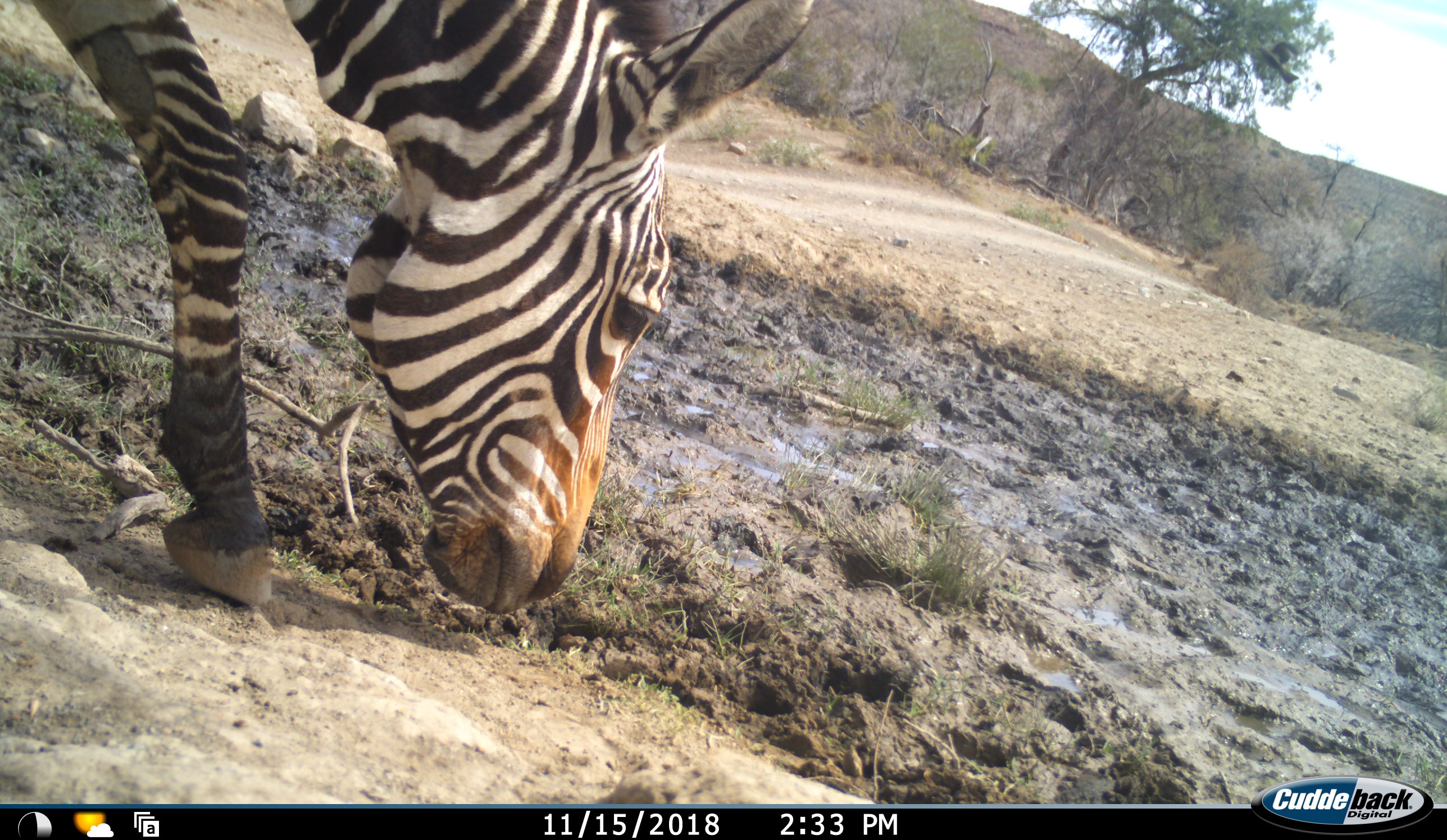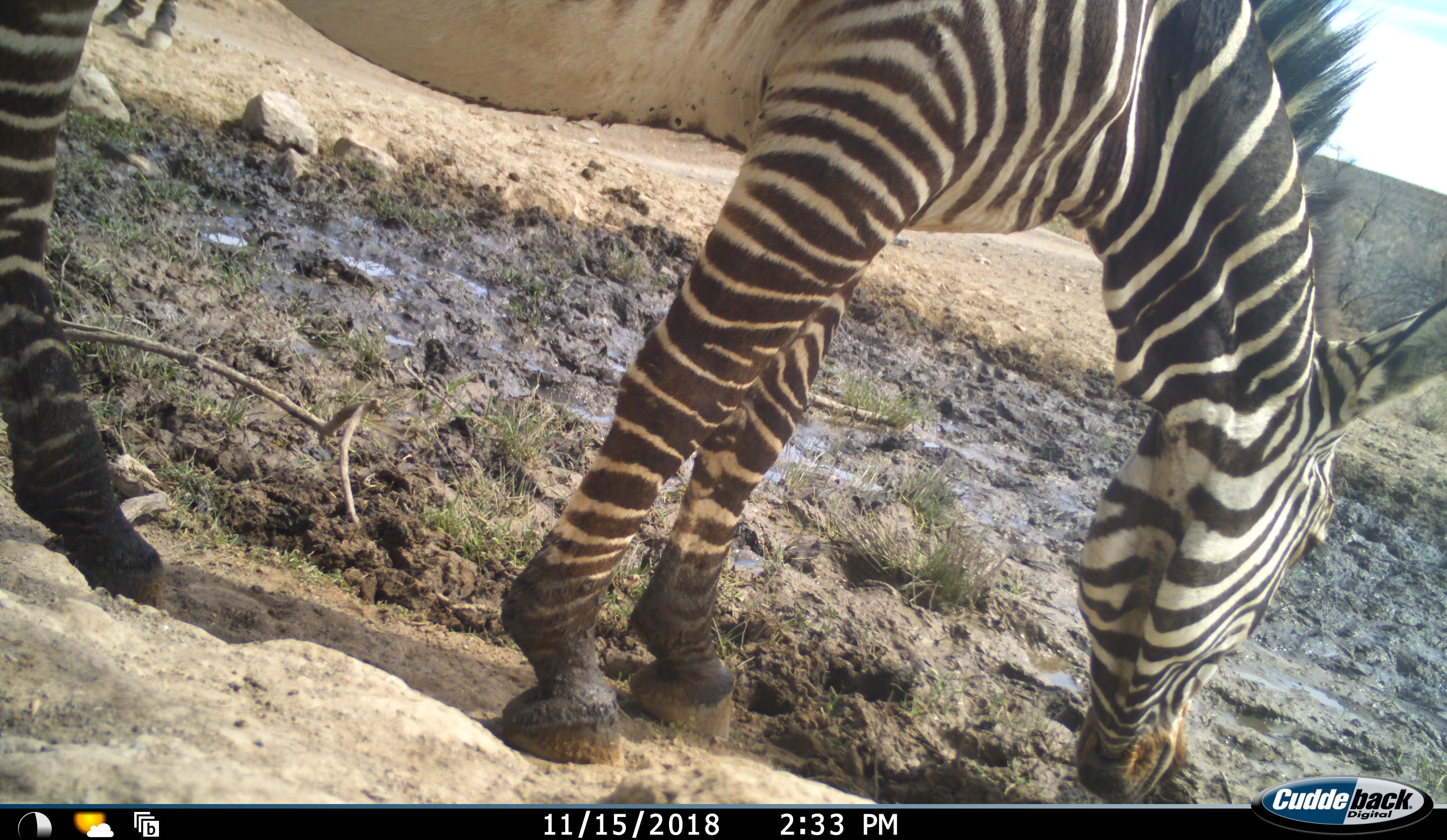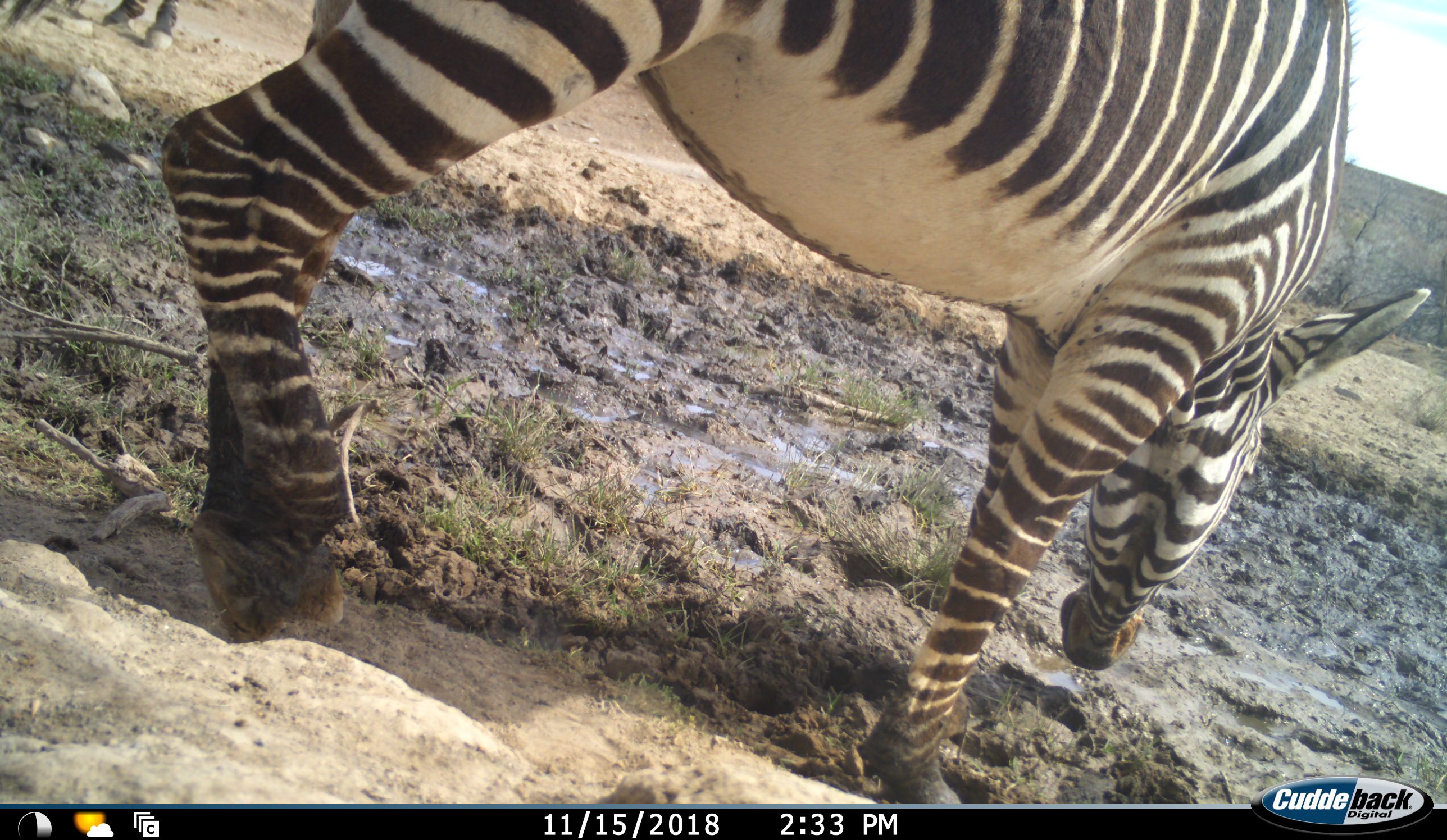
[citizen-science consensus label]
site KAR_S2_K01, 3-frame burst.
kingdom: Animalia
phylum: Chordata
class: Mammalia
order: Perissodactyla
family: Equidae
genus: Equus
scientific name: Equus zebra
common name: mountain zebra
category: zebramountain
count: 2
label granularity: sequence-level